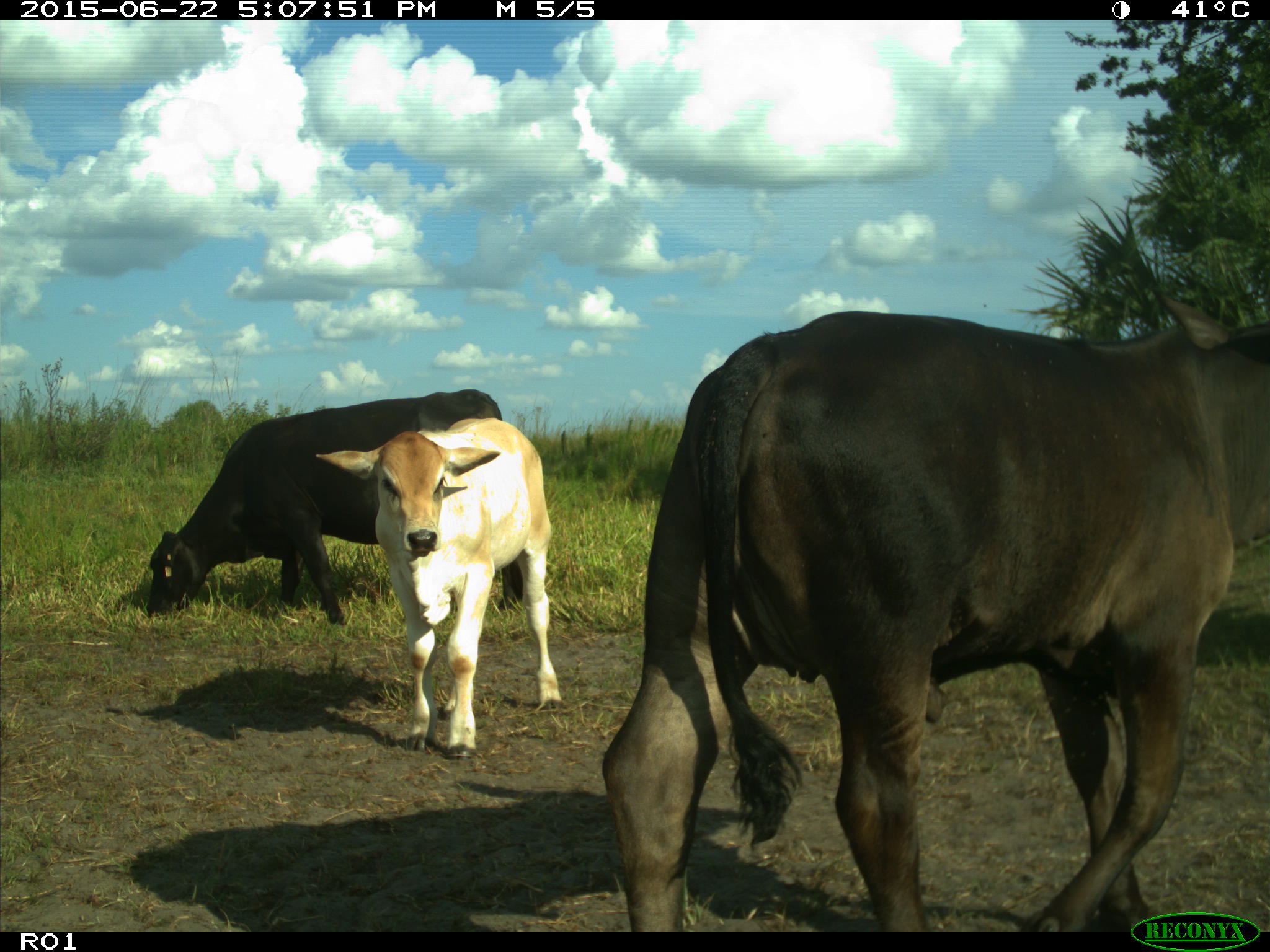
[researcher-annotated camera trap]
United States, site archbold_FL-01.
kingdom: Animalia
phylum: Chordata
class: Mammalia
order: Artiodactyla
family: Bovidae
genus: Bos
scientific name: Bos taurus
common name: domestic cow